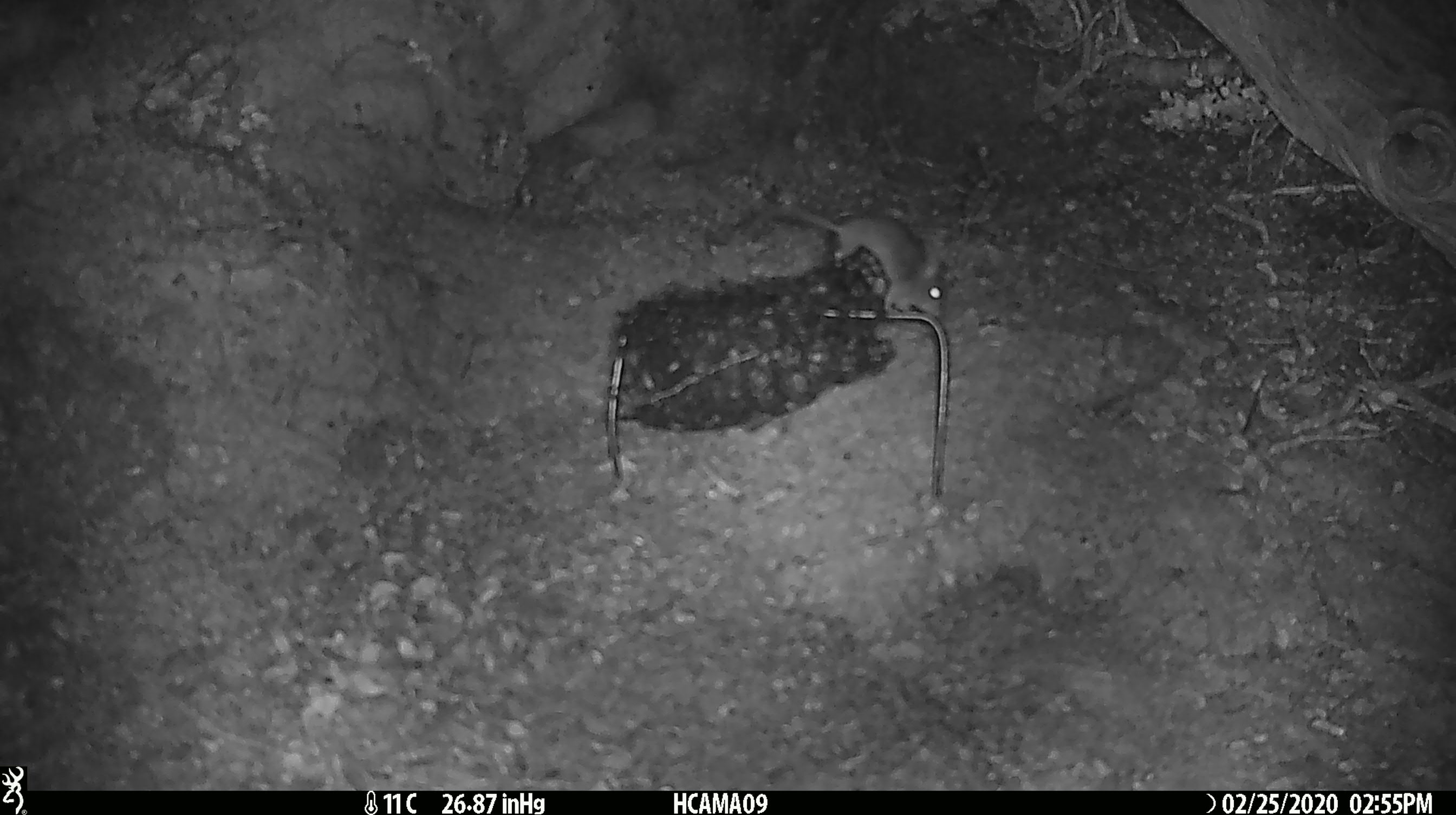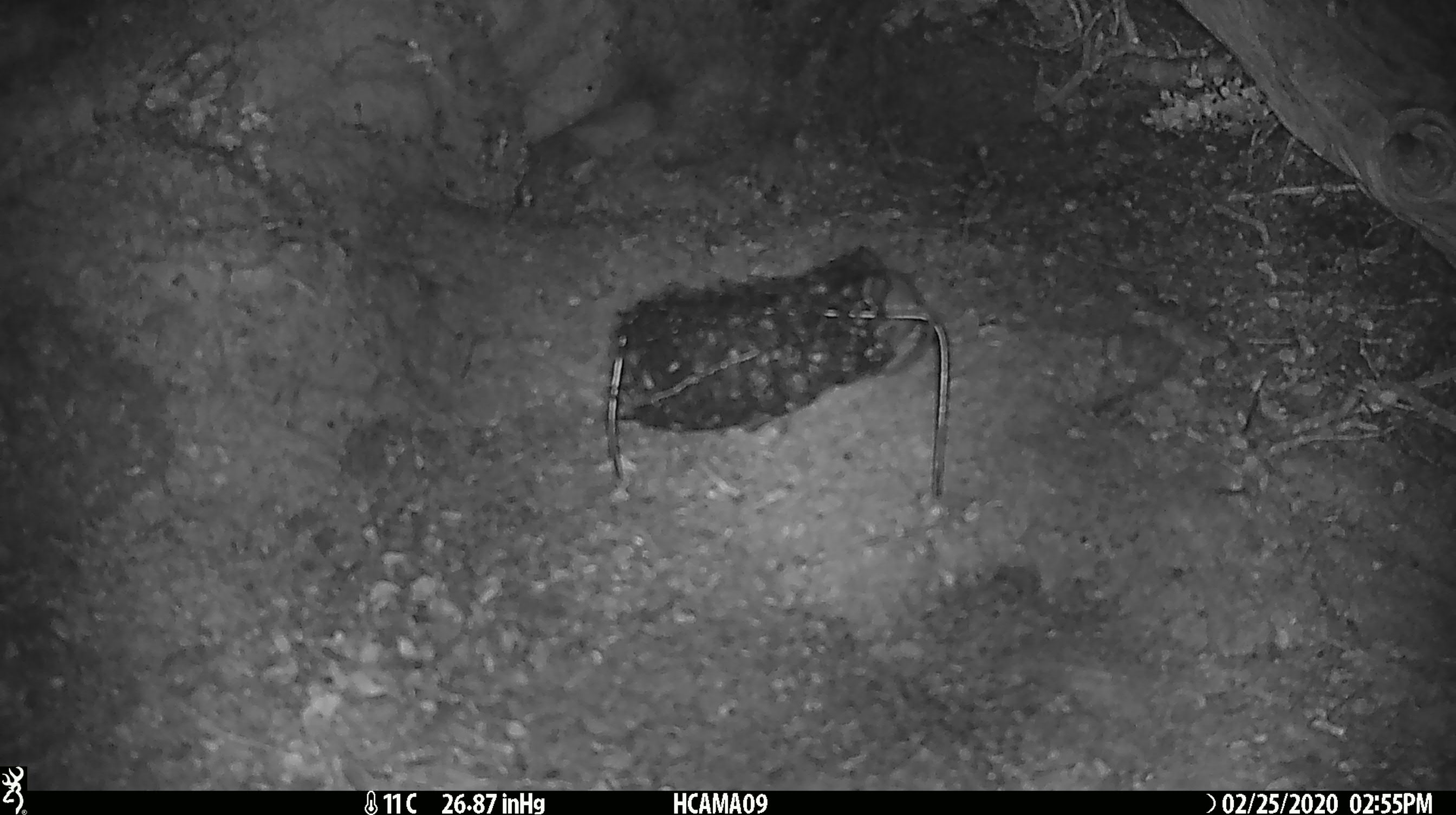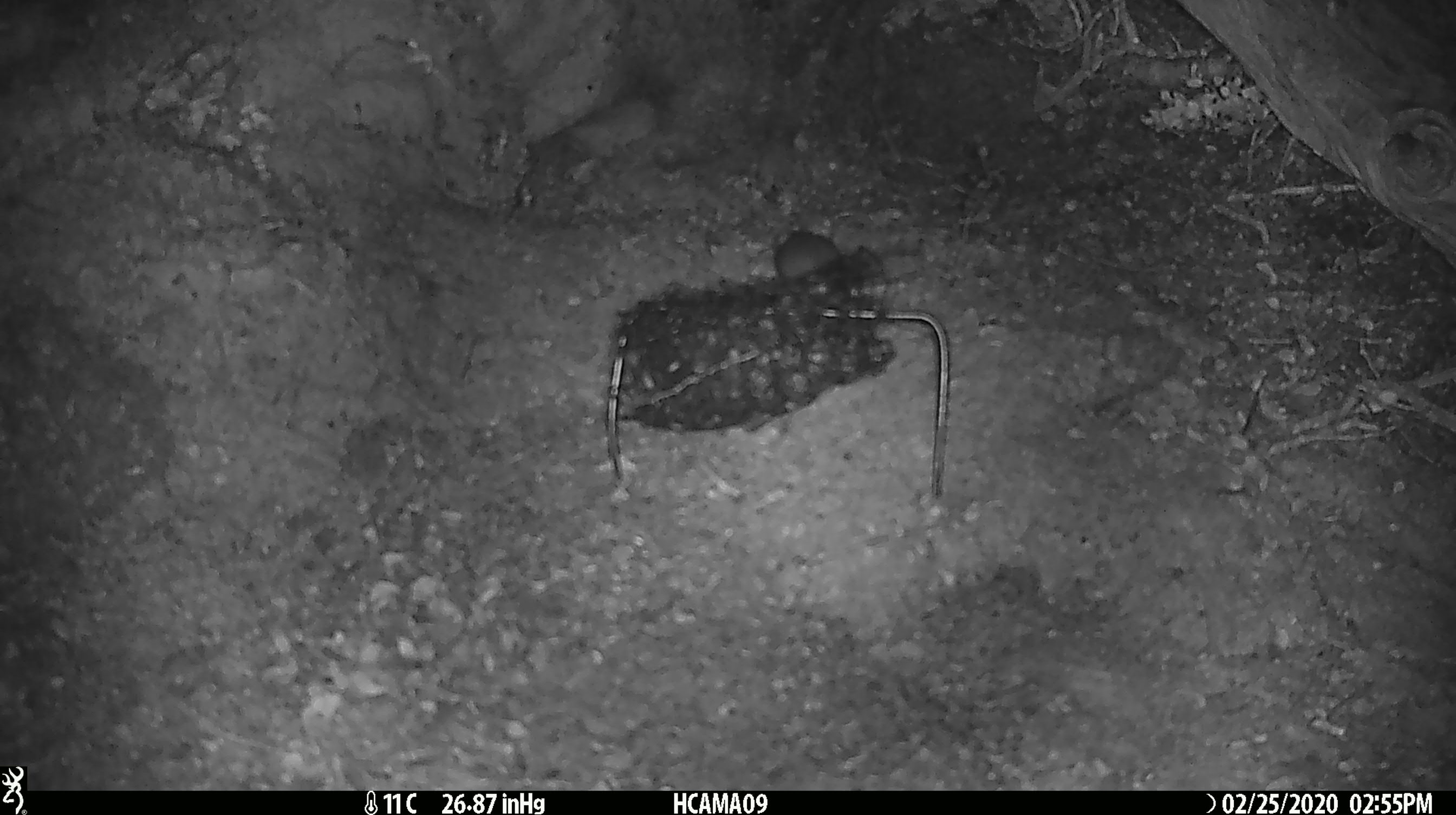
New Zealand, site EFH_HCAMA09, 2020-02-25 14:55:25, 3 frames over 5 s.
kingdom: Animalia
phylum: Chordata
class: Mammalia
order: Rodentia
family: Muridae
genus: Mus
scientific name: Mus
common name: mouse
Mouse (Mus).